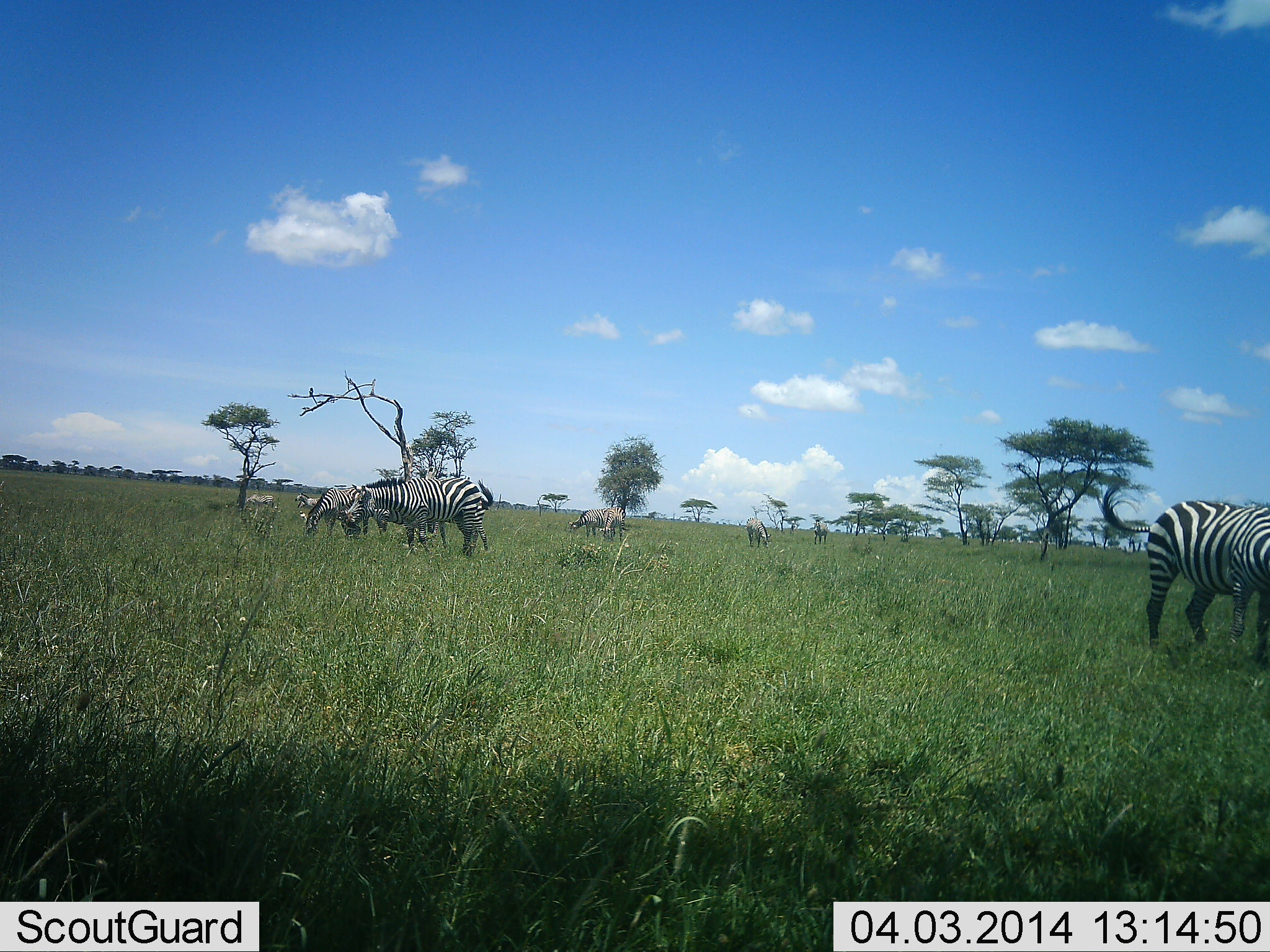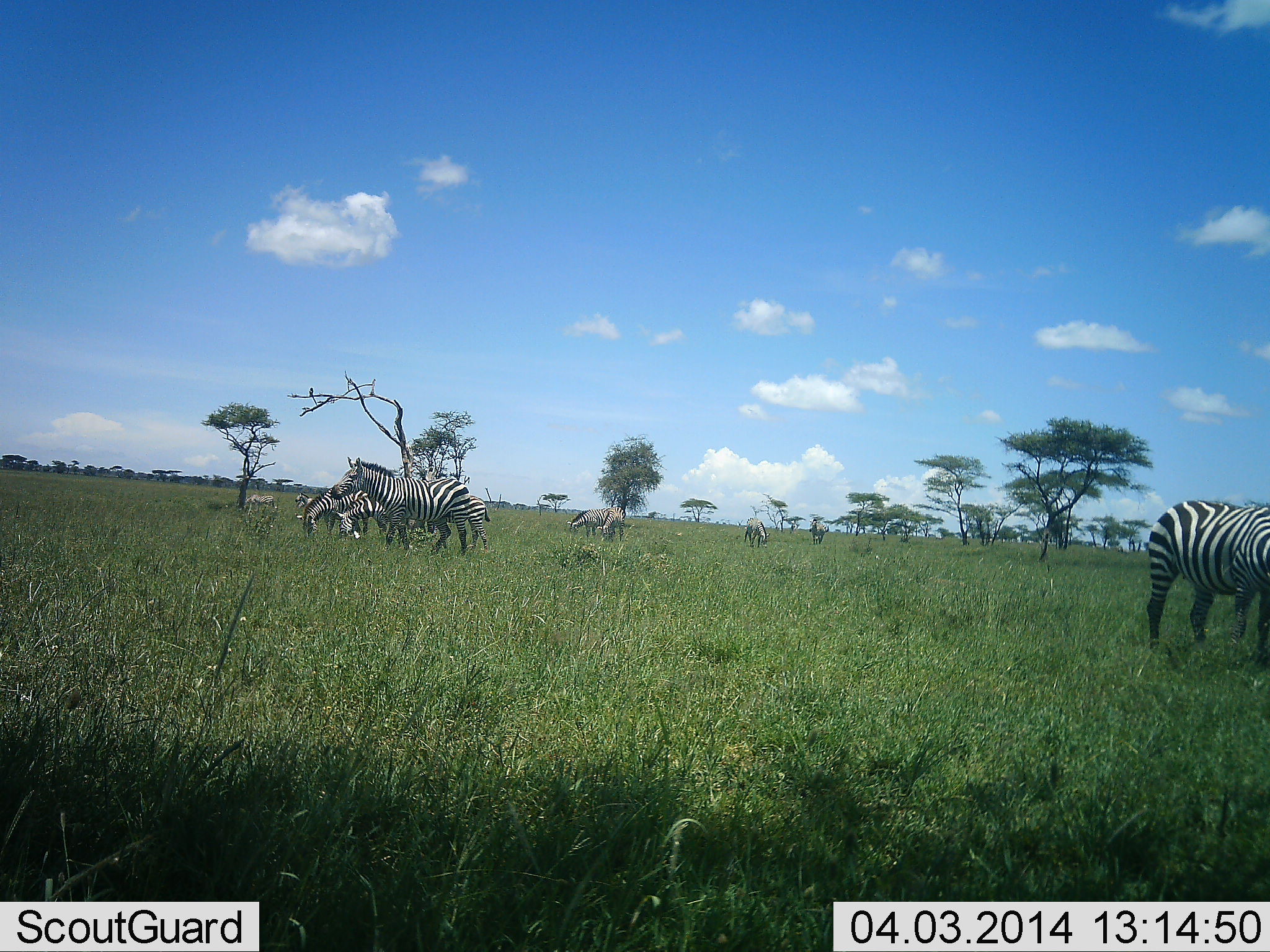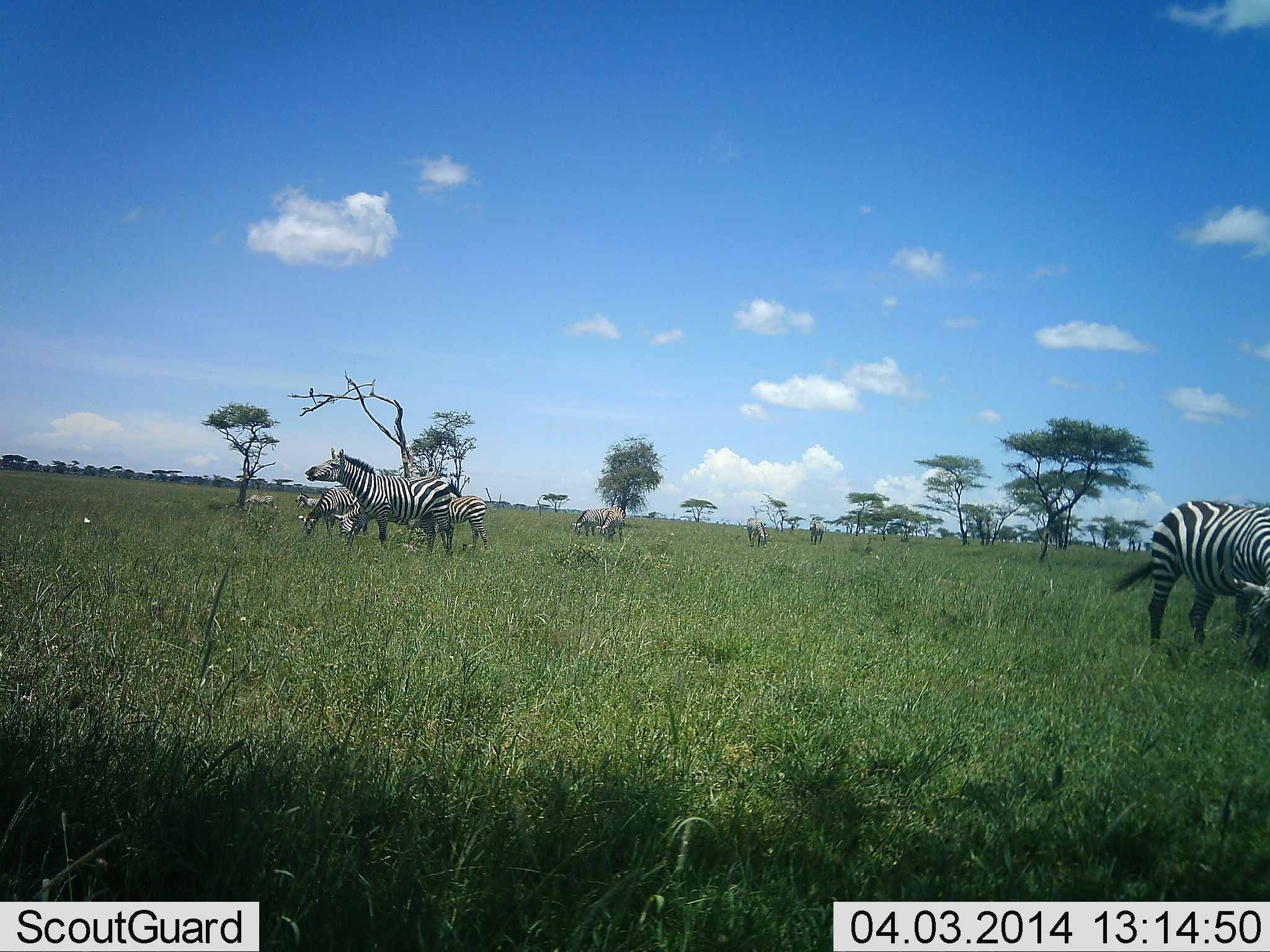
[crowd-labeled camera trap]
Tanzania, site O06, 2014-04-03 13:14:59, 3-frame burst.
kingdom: Animalia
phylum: Chordata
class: Mammalia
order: Perissodactyla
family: Equidae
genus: Equus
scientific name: Equus quagga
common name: plains zebra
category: zebra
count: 10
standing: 91%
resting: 9%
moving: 55%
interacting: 9%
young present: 0%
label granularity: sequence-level